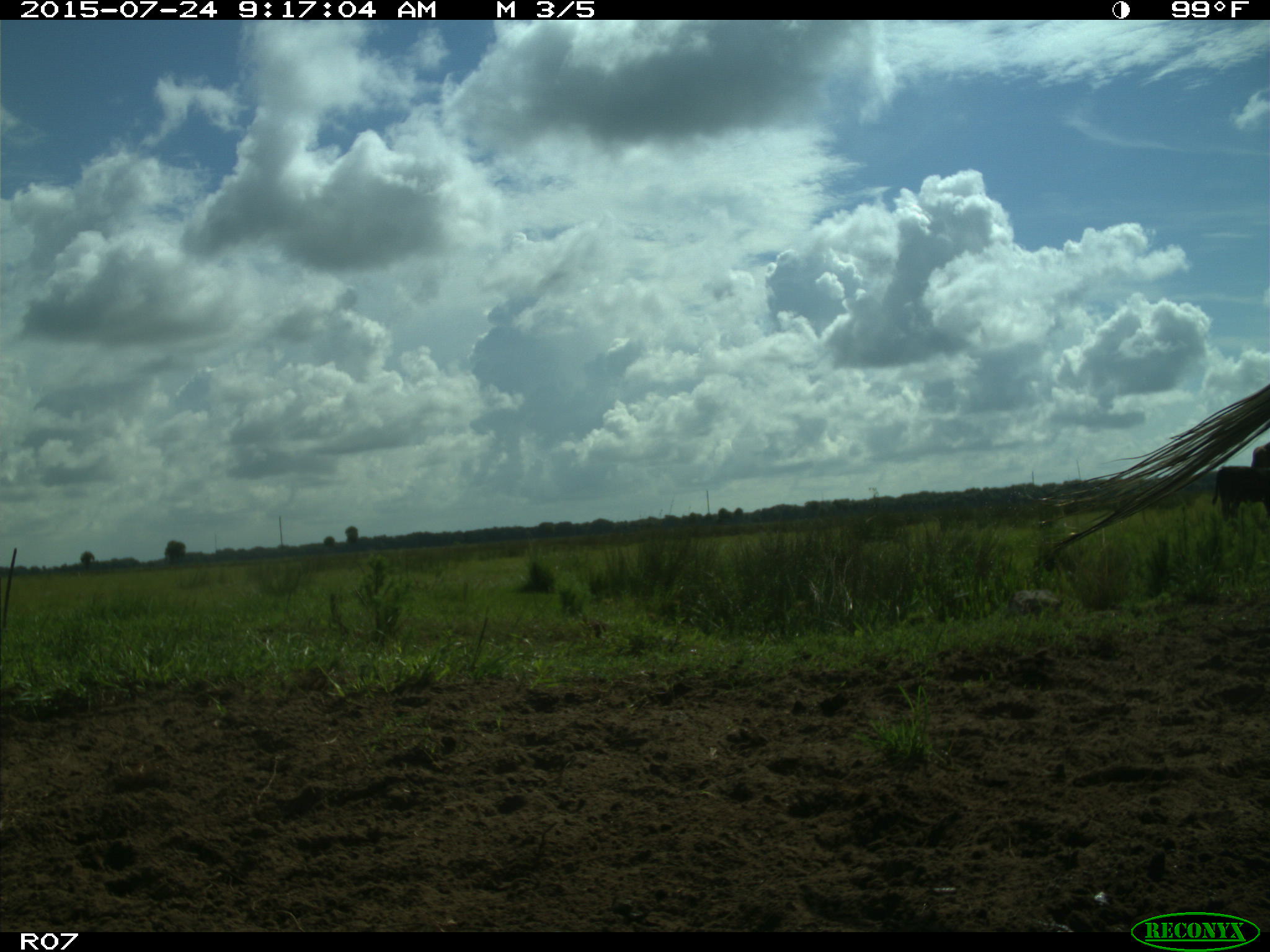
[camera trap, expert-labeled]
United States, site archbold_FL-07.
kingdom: Animalia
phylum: Chordata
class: Mammalia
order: Artiodactyla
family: Bovidae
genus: Bos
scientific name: Bos taurus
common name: domestic cow